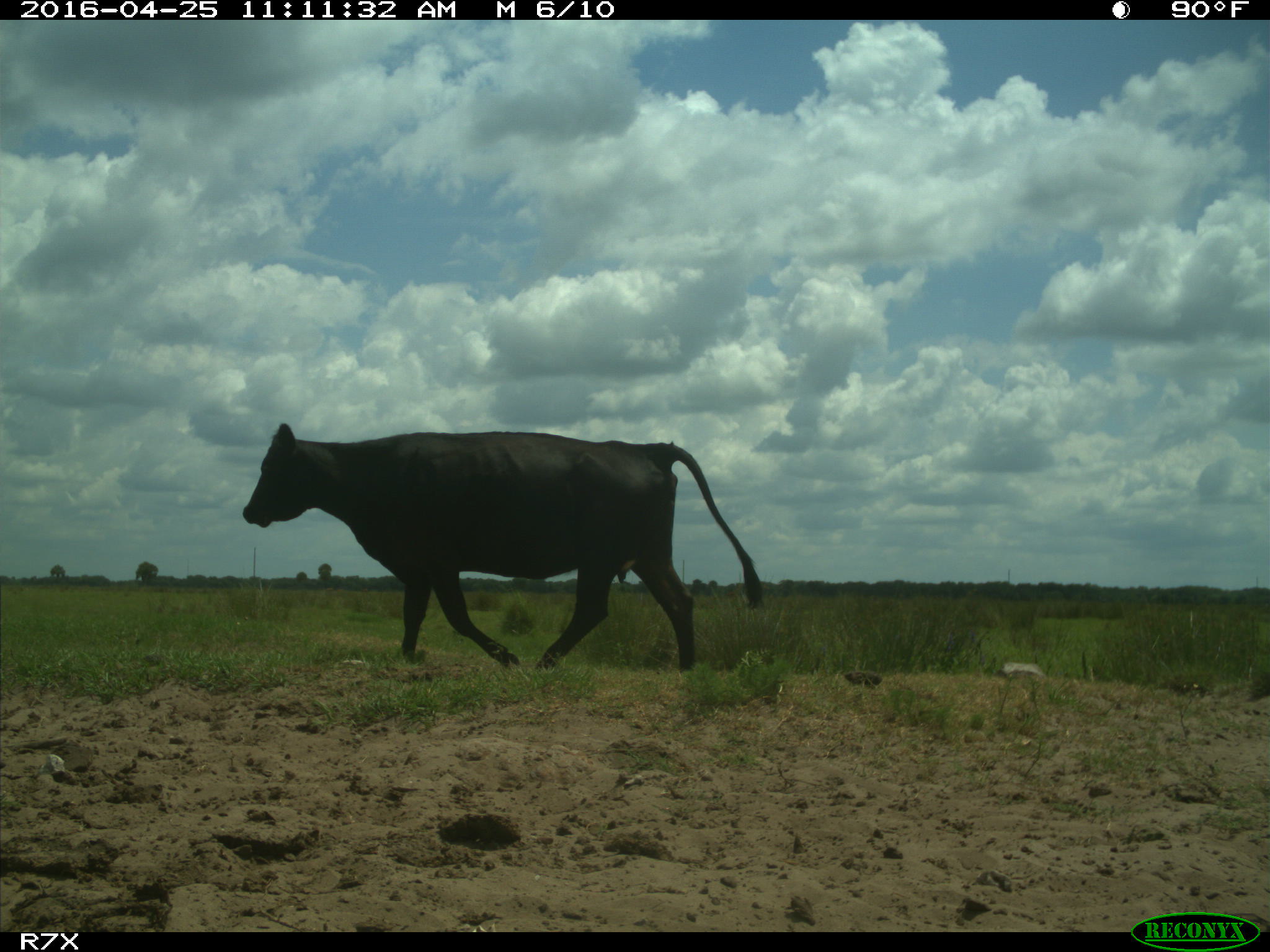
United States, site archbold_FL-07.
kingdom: Animalia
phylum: Chordata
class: Mammalia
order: Artiodactyla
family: Bovidae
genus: Bos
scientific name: Bos taurus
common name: domestic cow